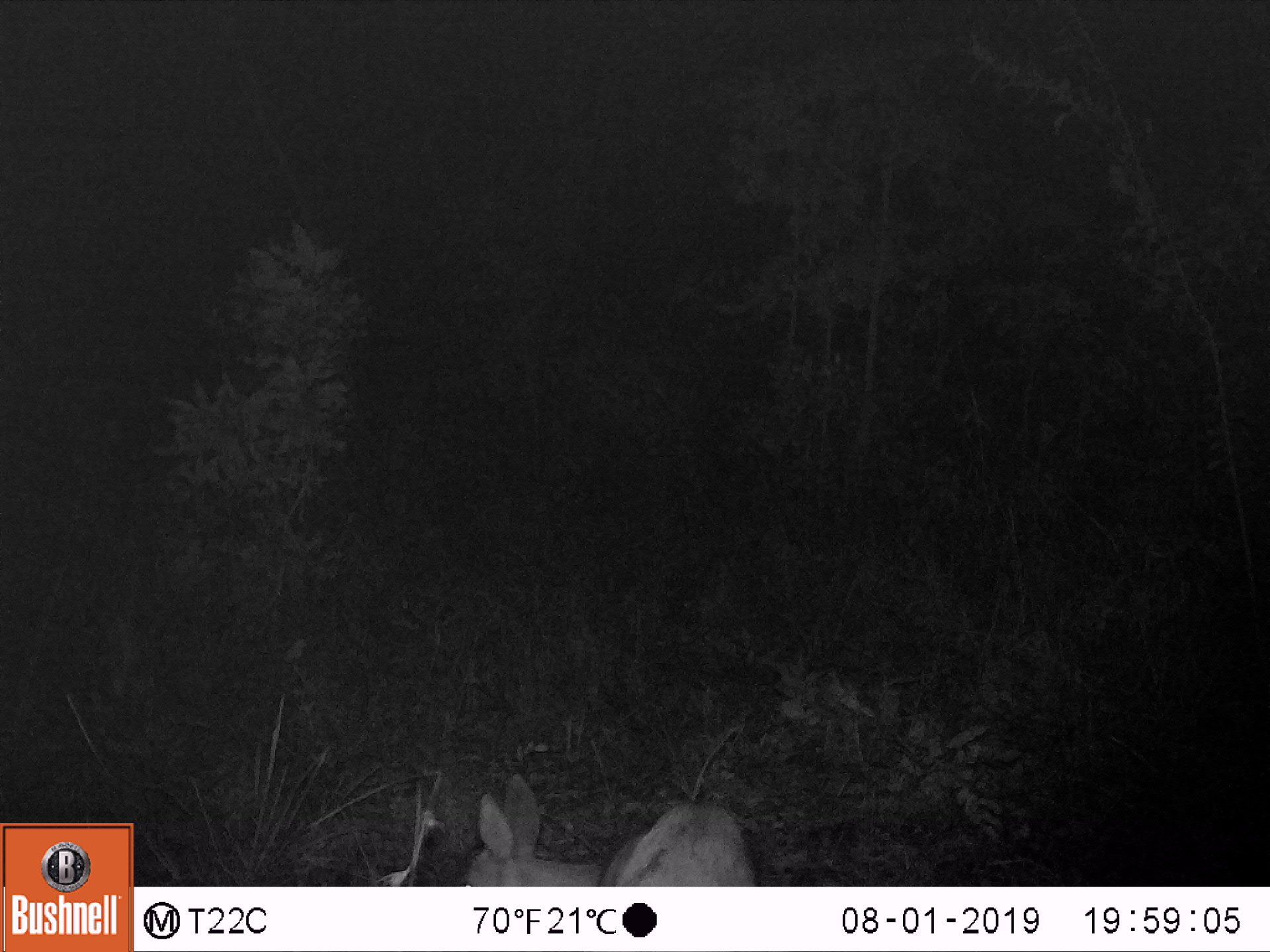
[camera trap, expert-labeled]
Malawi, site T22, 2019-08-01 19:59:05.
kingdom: Animalia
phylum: Chordata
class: Mammalia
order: Artiodactyla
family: Bovidae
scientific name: Antilopinae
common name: small antelope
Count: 1.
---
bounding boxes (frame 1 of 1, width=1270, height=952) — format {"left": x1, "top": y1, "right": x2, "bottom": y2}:
small antelope: {"left": 445, "top": 759, "right": 773, "bottom": 886}